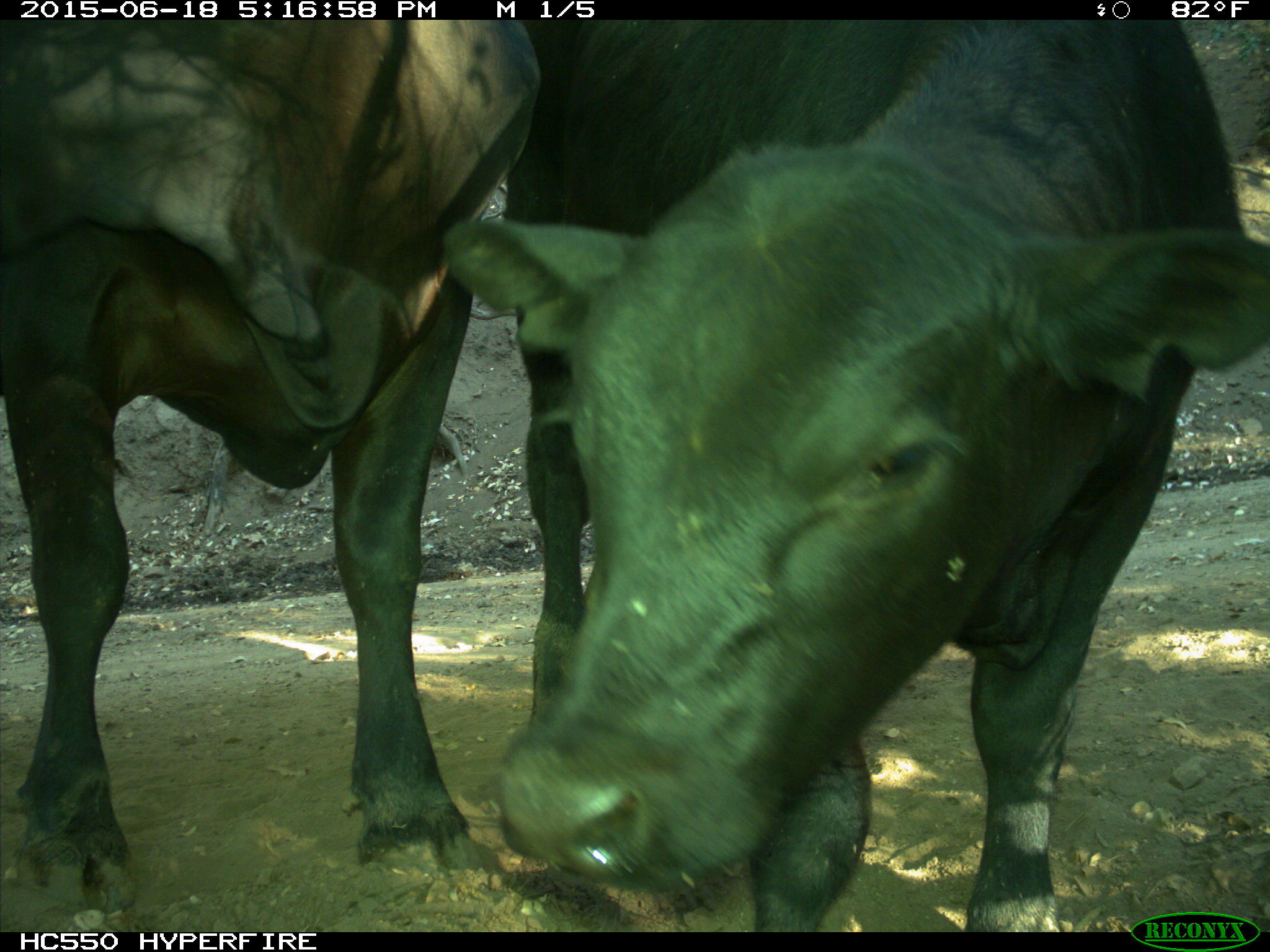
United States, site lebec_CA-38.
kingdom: Animalia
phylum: Chordata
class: Mammalia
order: Artiodactyla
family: Bovidae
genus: Bos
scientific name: Bos taurus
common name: domestic cow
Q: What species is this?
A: Bos taurus (domestic cow).